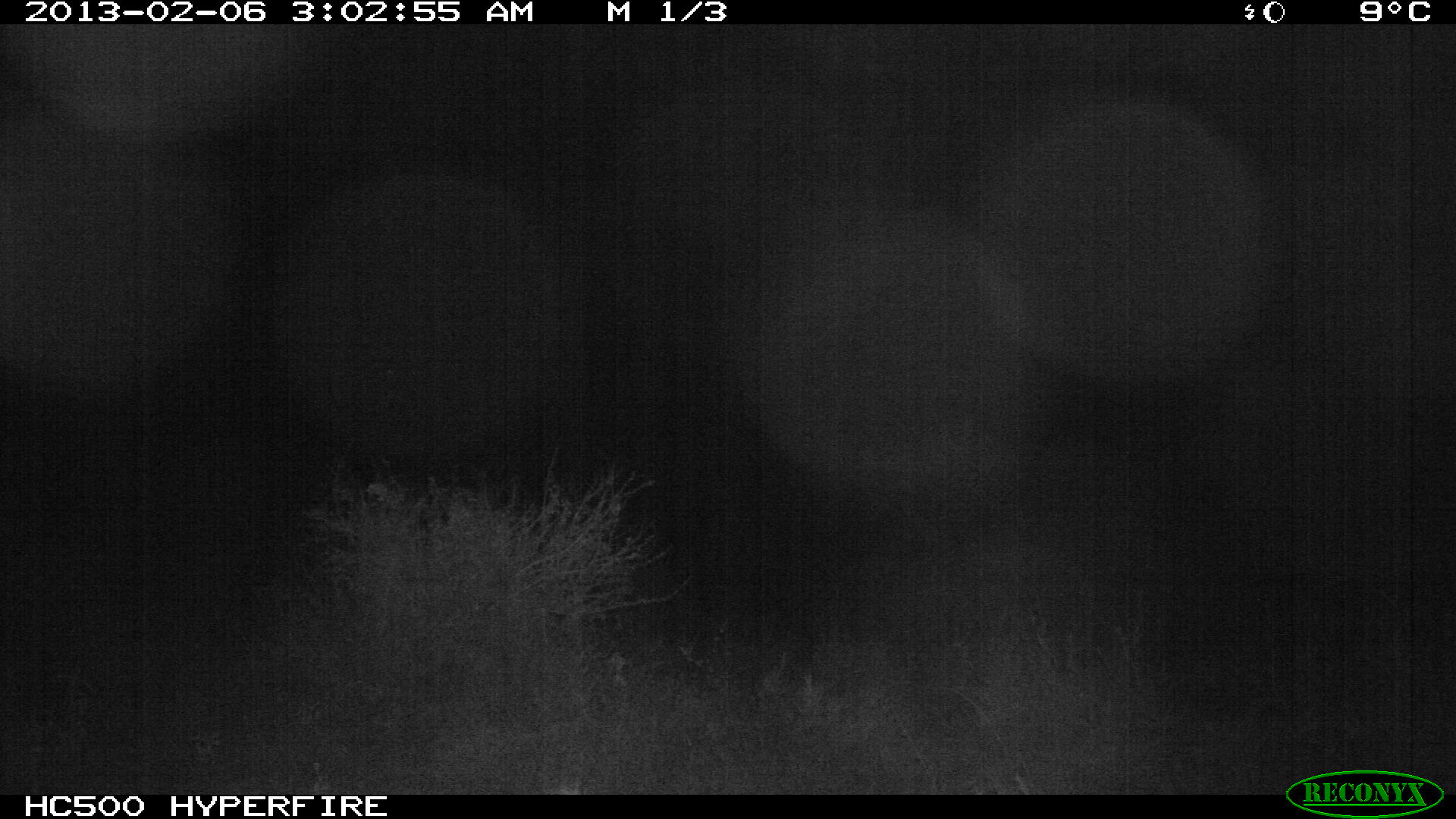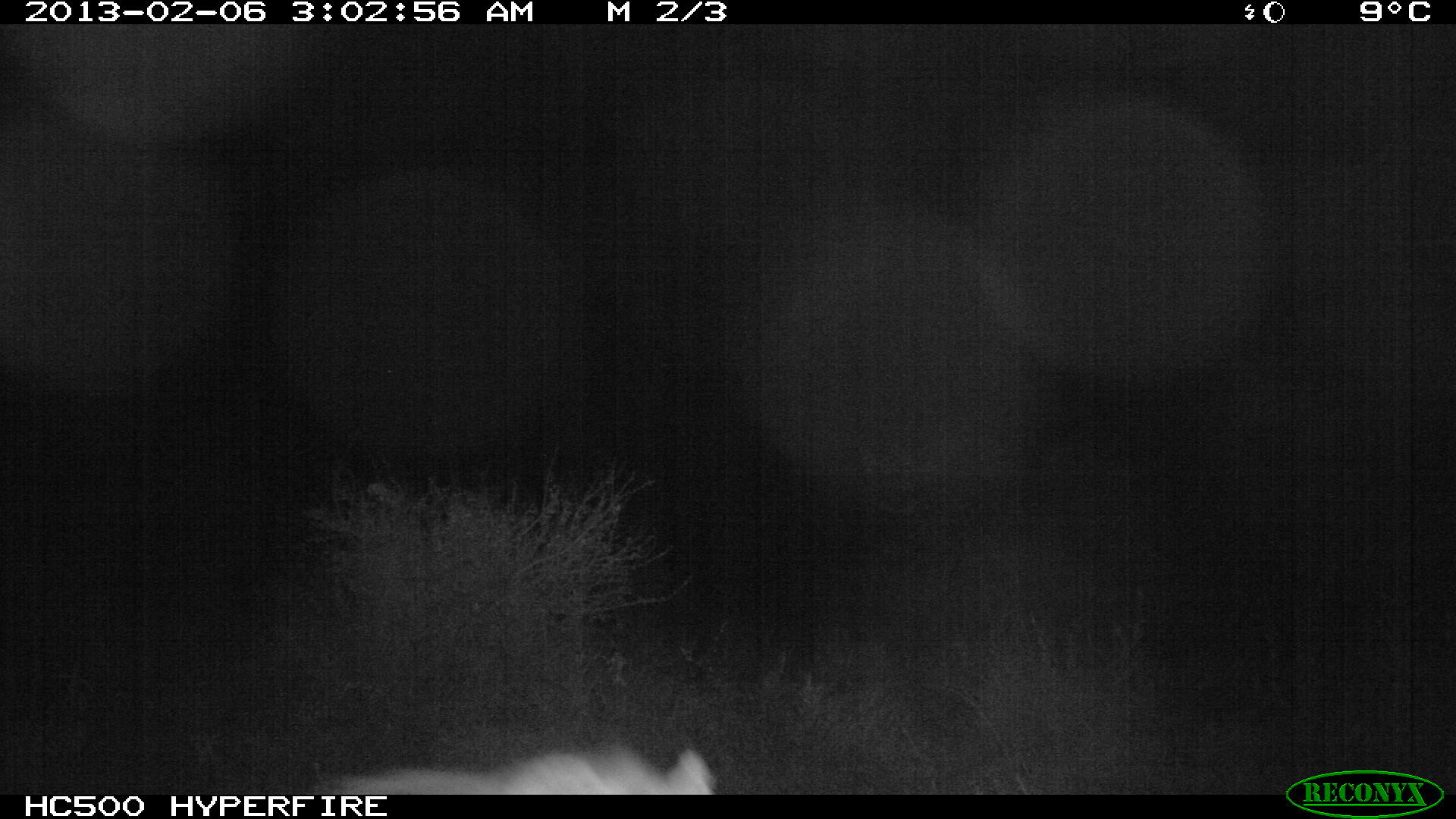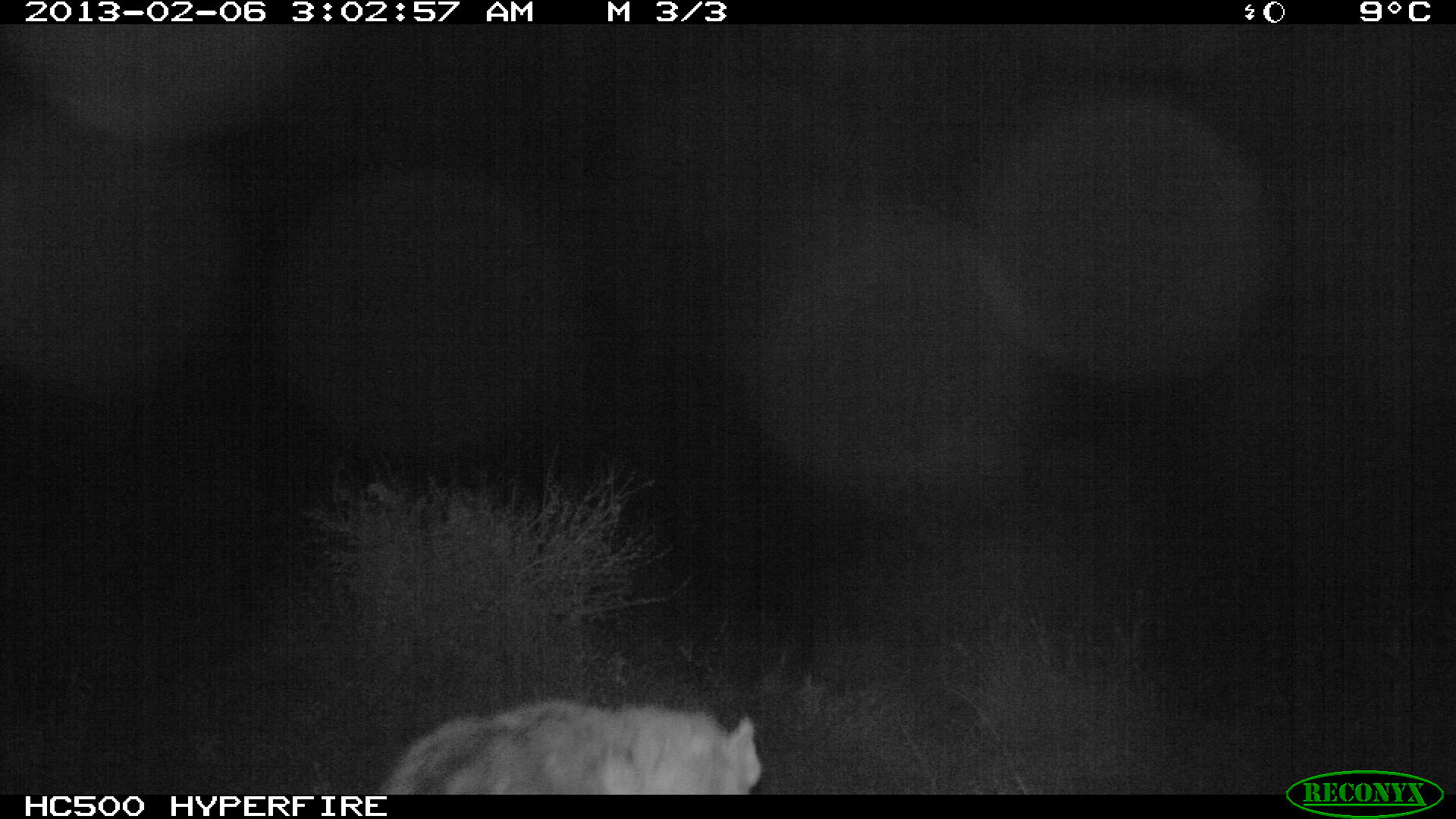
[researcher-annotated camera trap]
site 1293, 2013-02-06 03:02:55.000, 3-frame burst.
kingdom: Animalia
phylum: Chordata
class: Mammalia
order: Carnivora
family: Hyaenidae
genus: Crocuta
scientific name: Crocuta crocuta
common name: spotted hyena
Crocuta crocuta (spotted hyena), count 1.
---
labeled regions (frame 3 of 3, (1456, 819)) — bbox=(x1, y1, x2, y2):
crocuta crocuta: bbox=(384, 703, 765, 794)